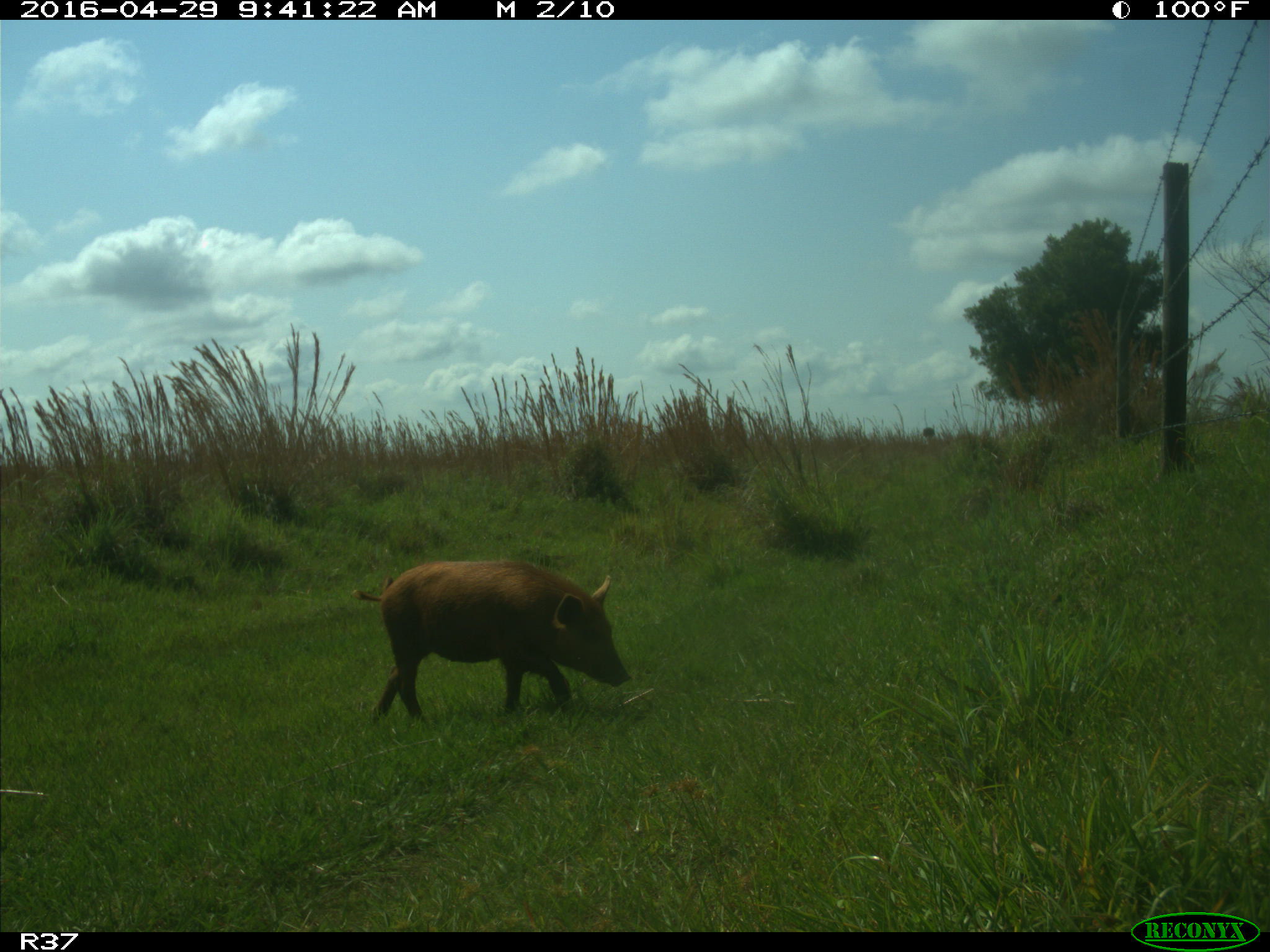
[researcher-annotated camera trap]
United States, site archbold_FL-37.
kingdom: Animalia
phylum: Chordata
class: Mammalia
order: Artiodactyla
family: Suidae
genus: Sus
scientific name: Sus scrofa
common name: wild boar